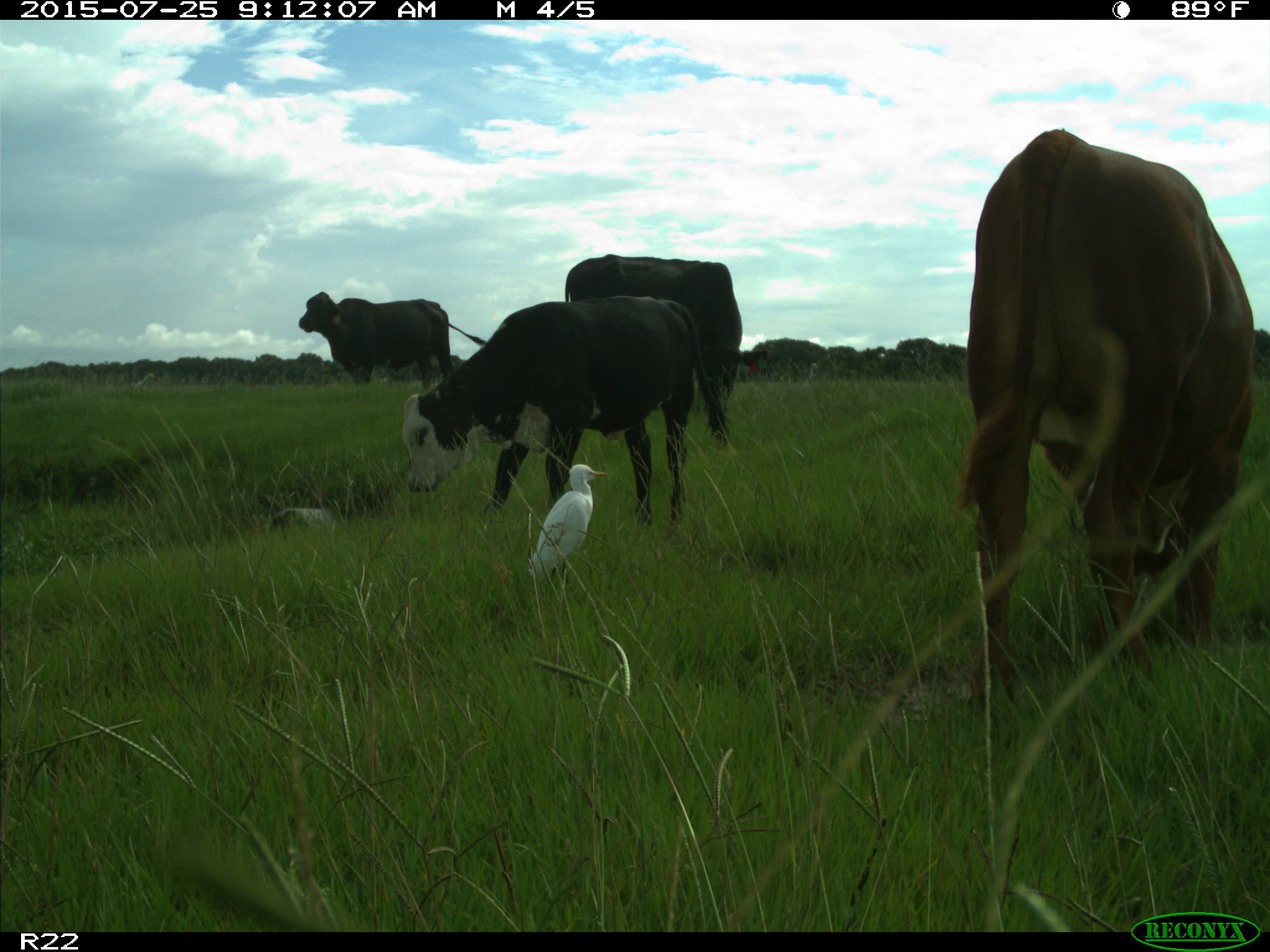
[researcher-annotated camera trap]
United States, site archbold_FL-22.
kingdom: Animalia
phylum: Chordata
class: Mammalia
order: Artiodactyla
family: Bovidae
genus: Bos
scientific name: Bos taurus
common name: domestic cow